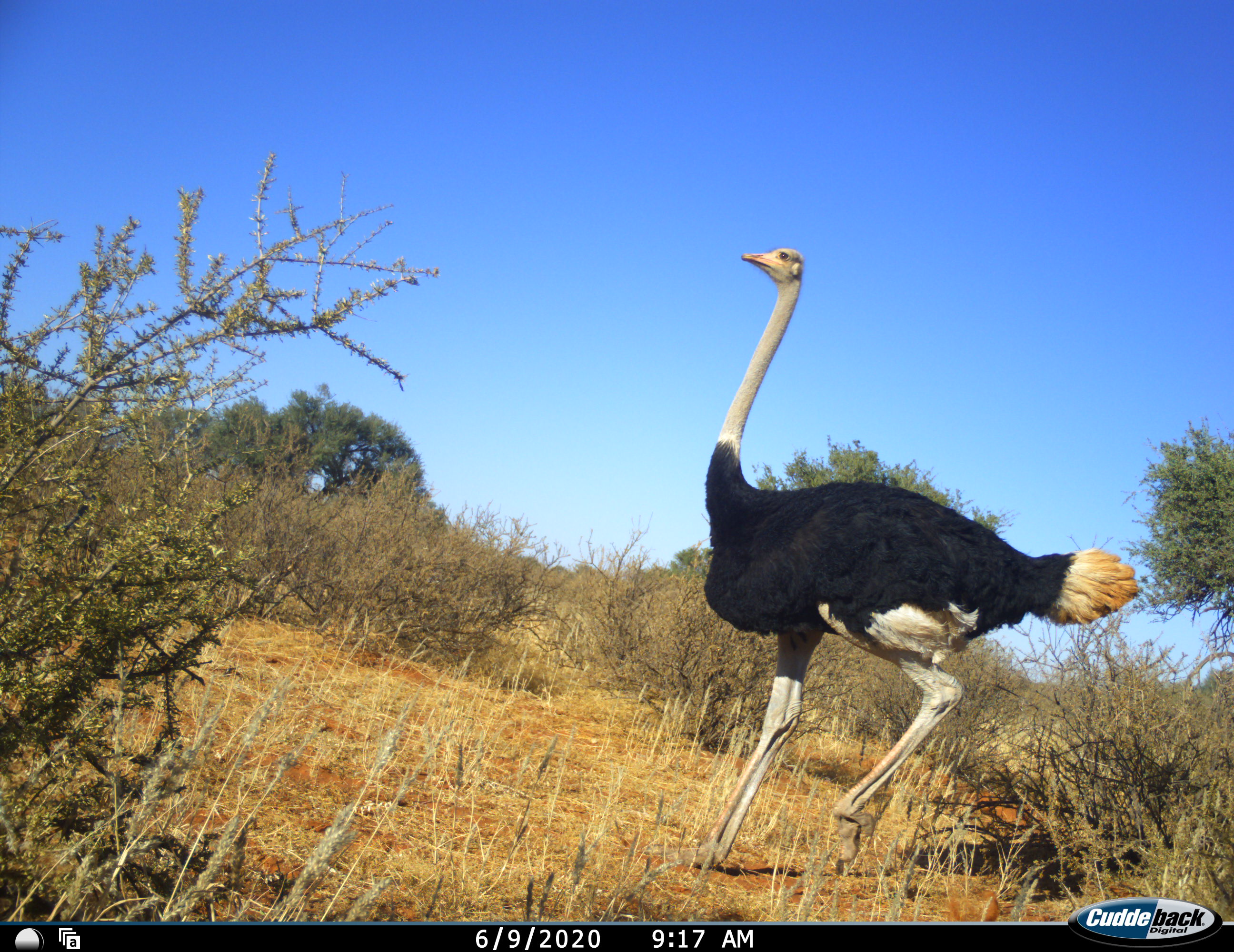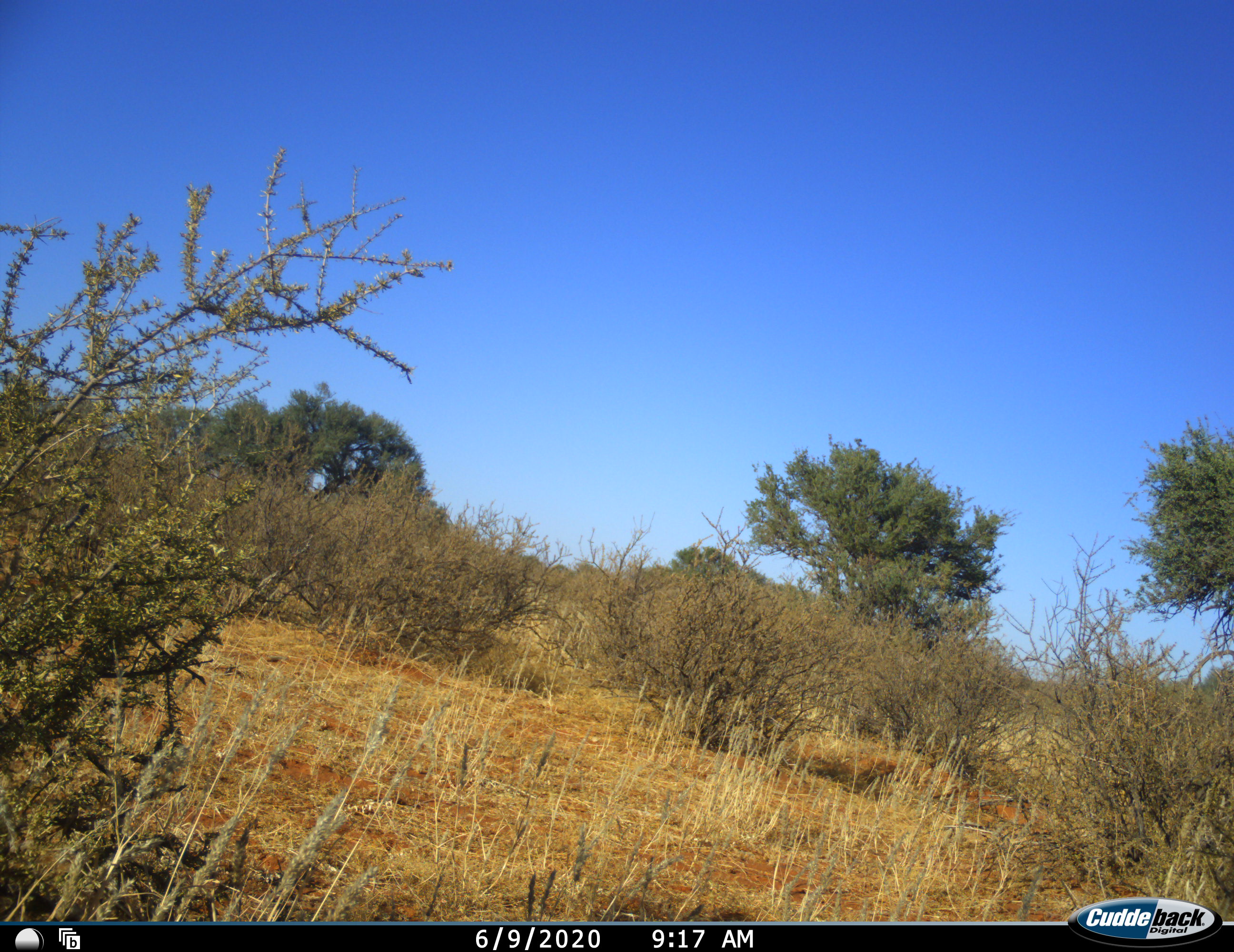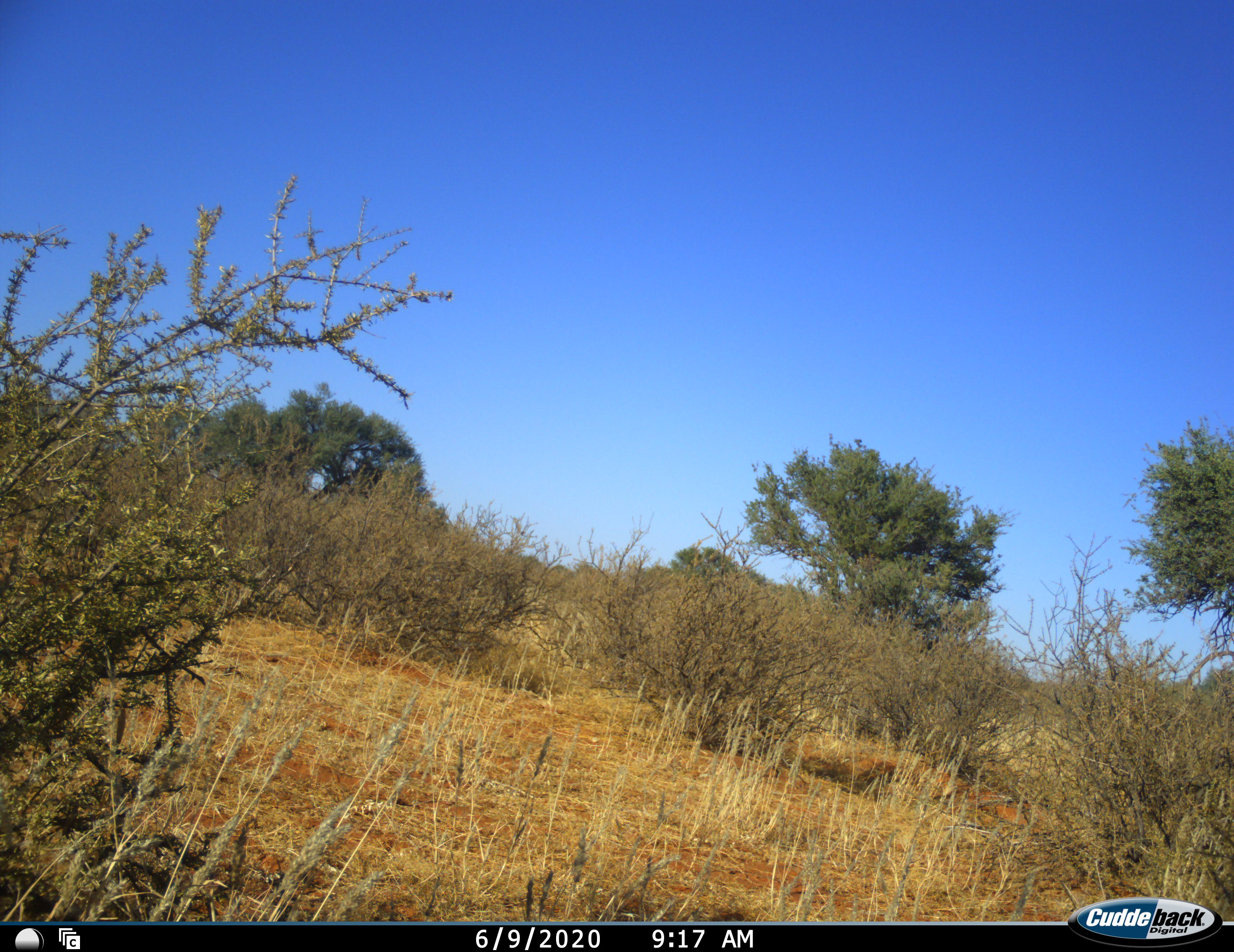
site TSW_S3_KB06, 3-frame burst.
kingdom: Animalia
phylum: Chordata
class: Aves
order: Struthioniformes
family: Struthionidae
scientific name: Struthionidae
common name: ostrich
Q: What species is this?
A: Ostrich (Struthionidae).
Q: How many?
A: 1.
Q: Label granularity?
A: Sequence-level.